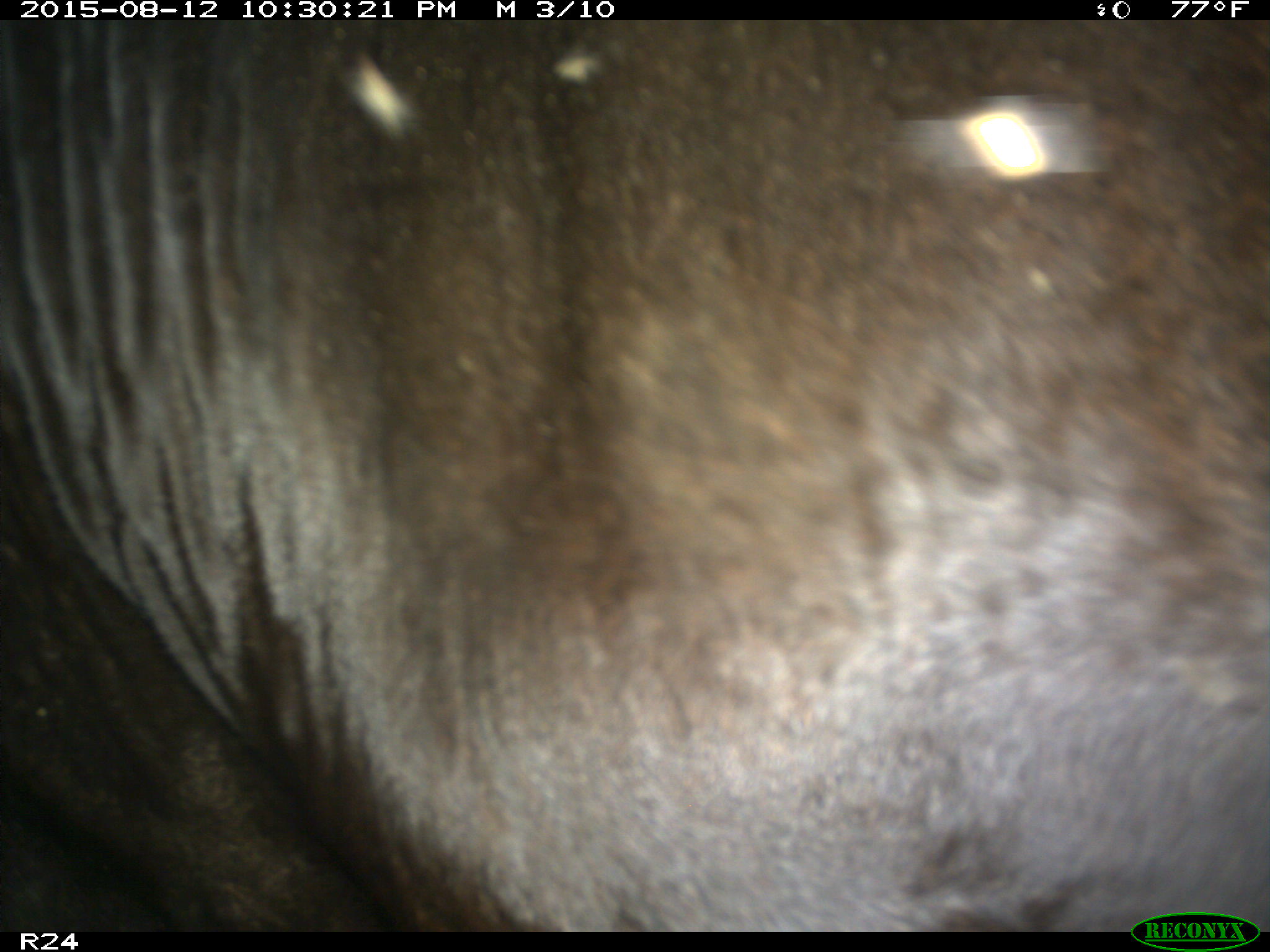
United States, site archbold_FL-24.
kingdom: Animalia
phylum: Chordata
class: Mammalia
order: Artiodactyla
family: Bovidae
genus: Bos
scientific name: Bos taurus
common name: domestic cow